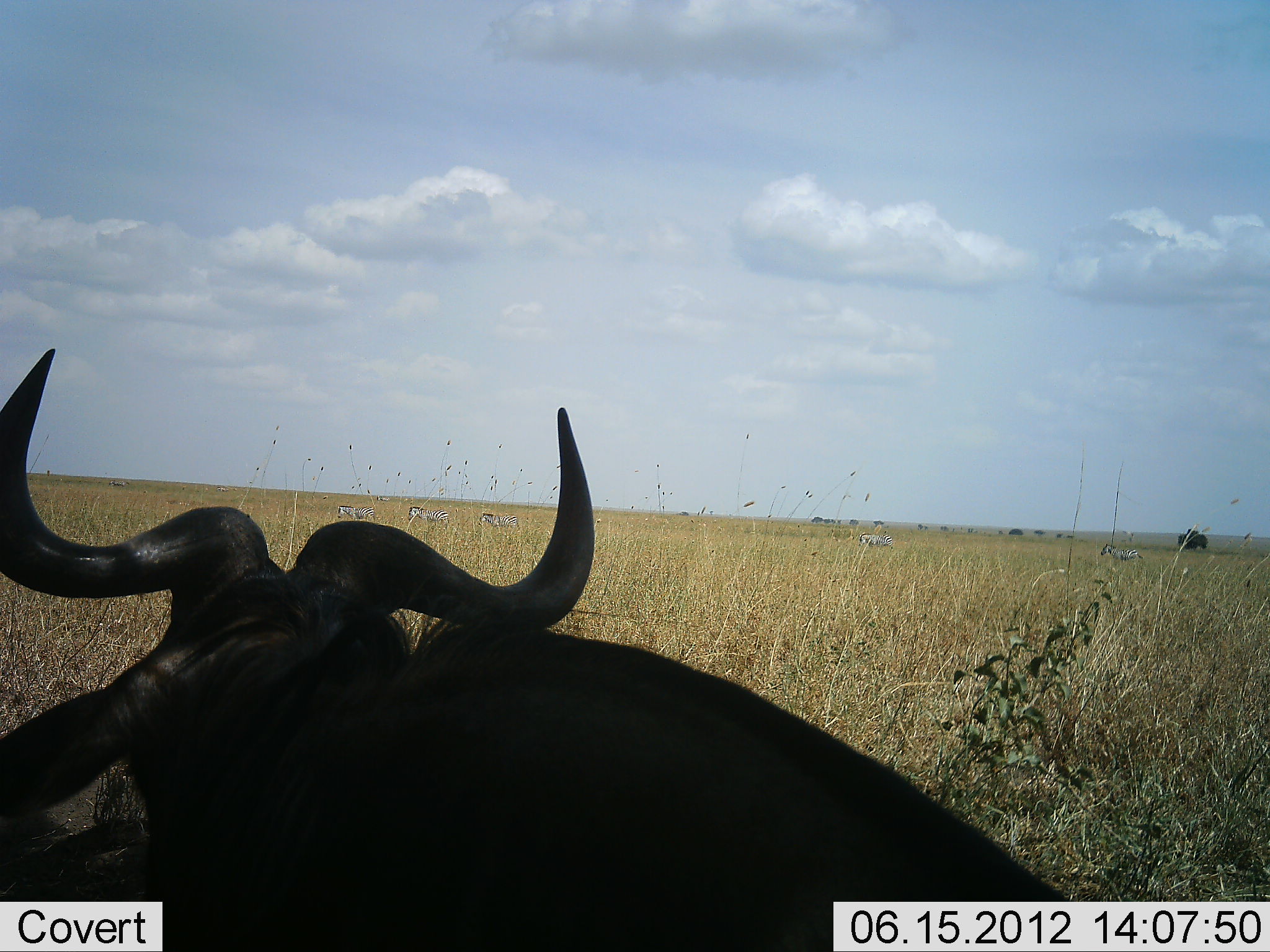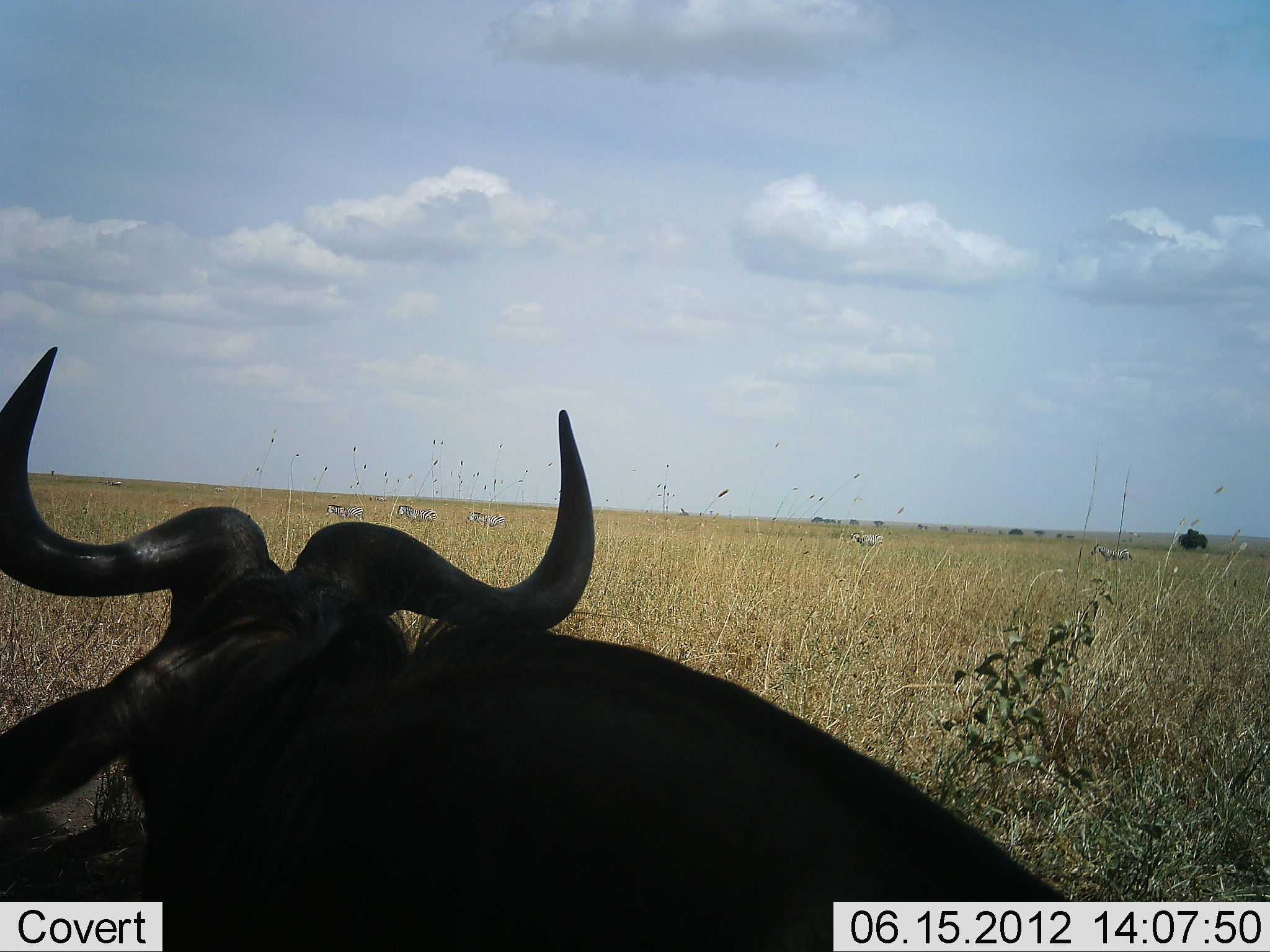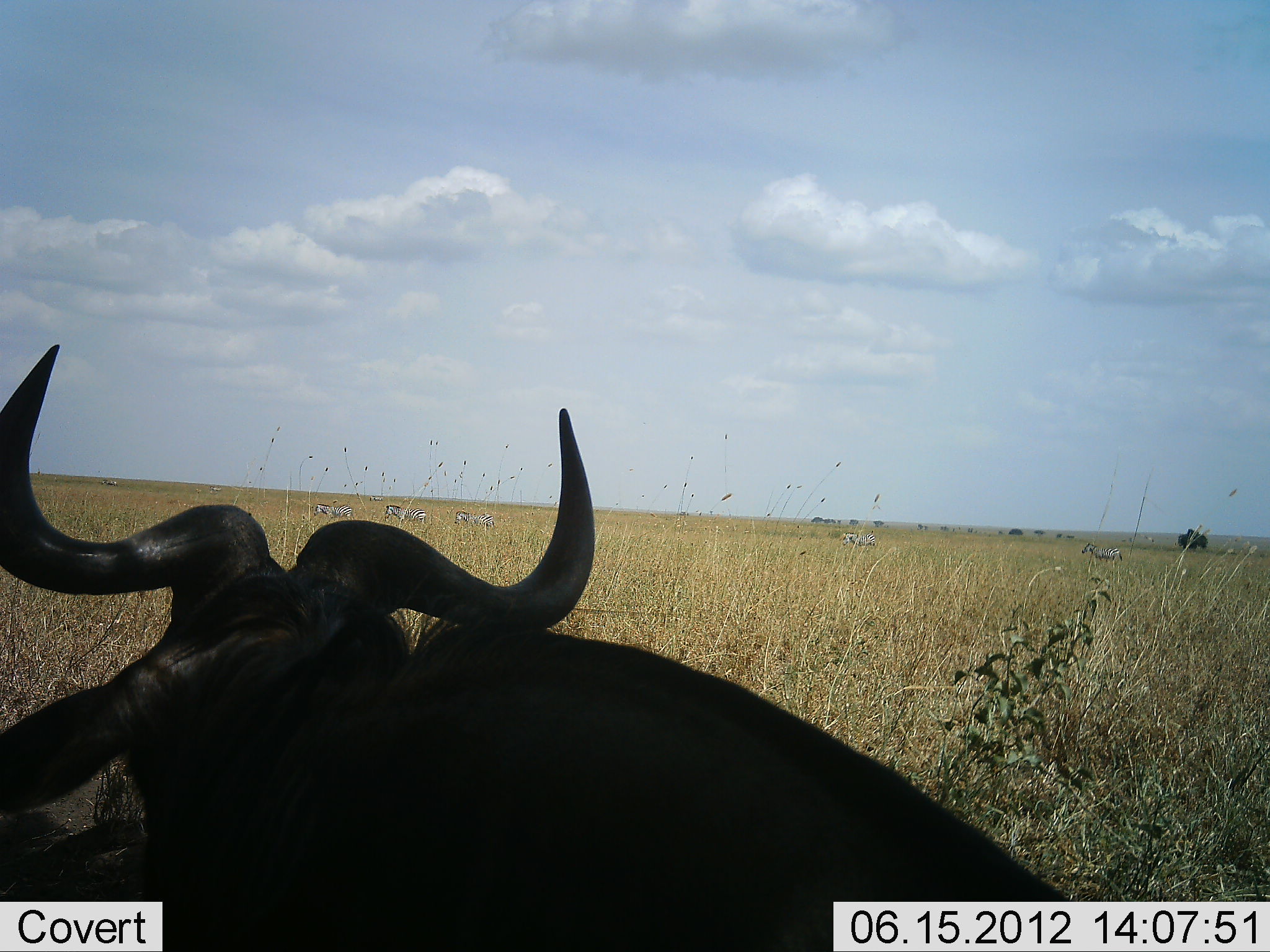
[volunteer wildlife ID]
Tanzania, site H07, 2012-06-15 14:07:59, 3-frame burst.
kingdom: Animalia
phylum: Chordata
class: Mammalia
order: Artiodactyla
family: Bovidae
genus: Connochaetes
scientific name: Connochaetes taurinus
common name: blue wildebeest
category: wildebeest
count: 1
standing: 0%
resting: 100%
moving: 0%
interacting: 0%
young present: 0%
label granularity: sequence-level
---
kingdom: Animalia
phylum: Chordata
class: Mammalia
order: Perissodactyla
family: Equidae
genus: Equus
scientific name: Equus quagga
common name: plains zebra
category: zebra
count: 5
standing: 0%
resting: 0%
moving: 100%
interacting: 0%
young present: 0%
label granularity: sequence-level